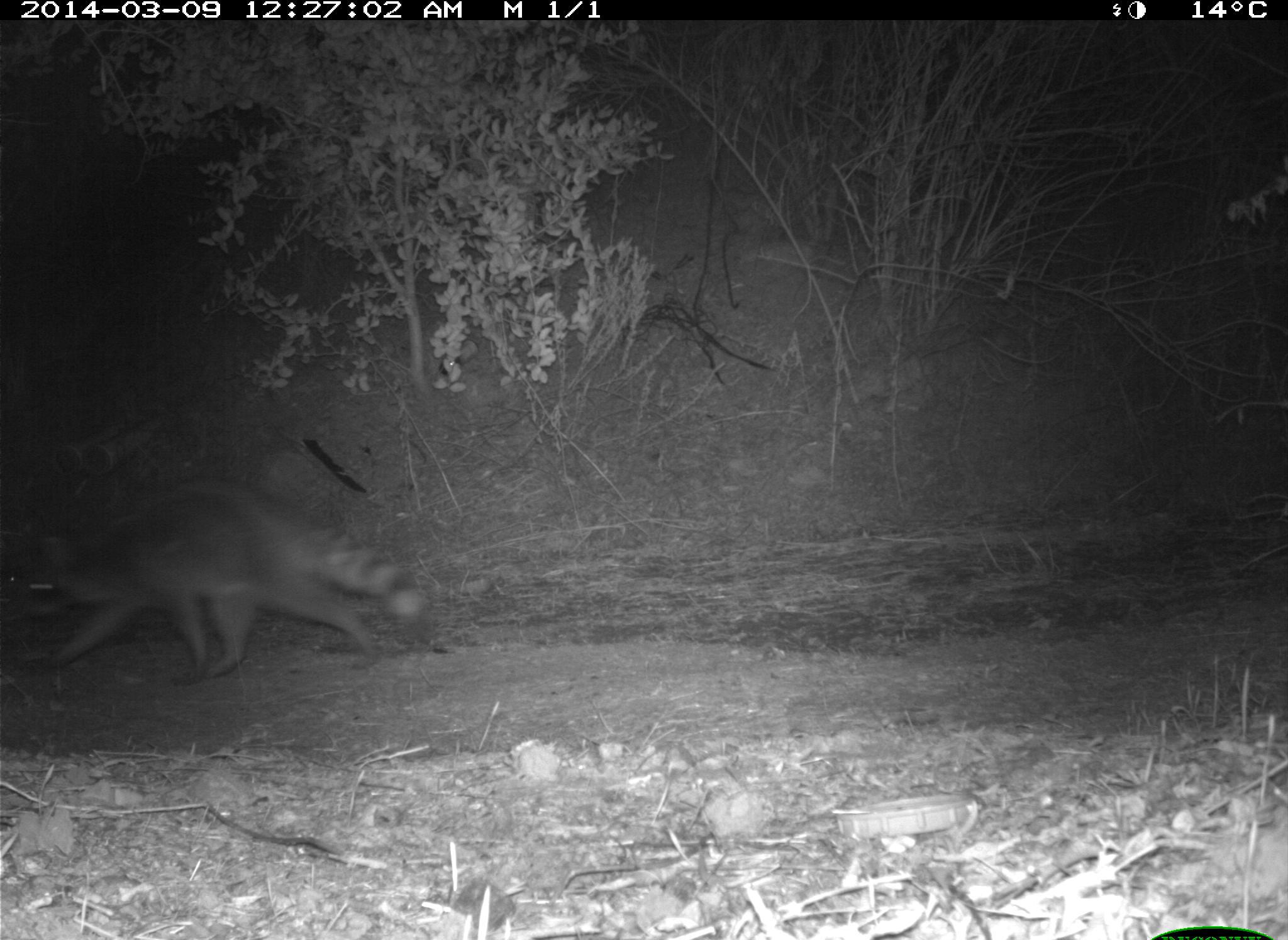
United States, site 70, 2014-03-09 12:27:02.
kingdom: Animalia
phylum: Chordata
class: Mammalia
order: Carnivora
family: Procyonidae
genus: Procyon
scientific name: Procyon lotor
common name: raccoon